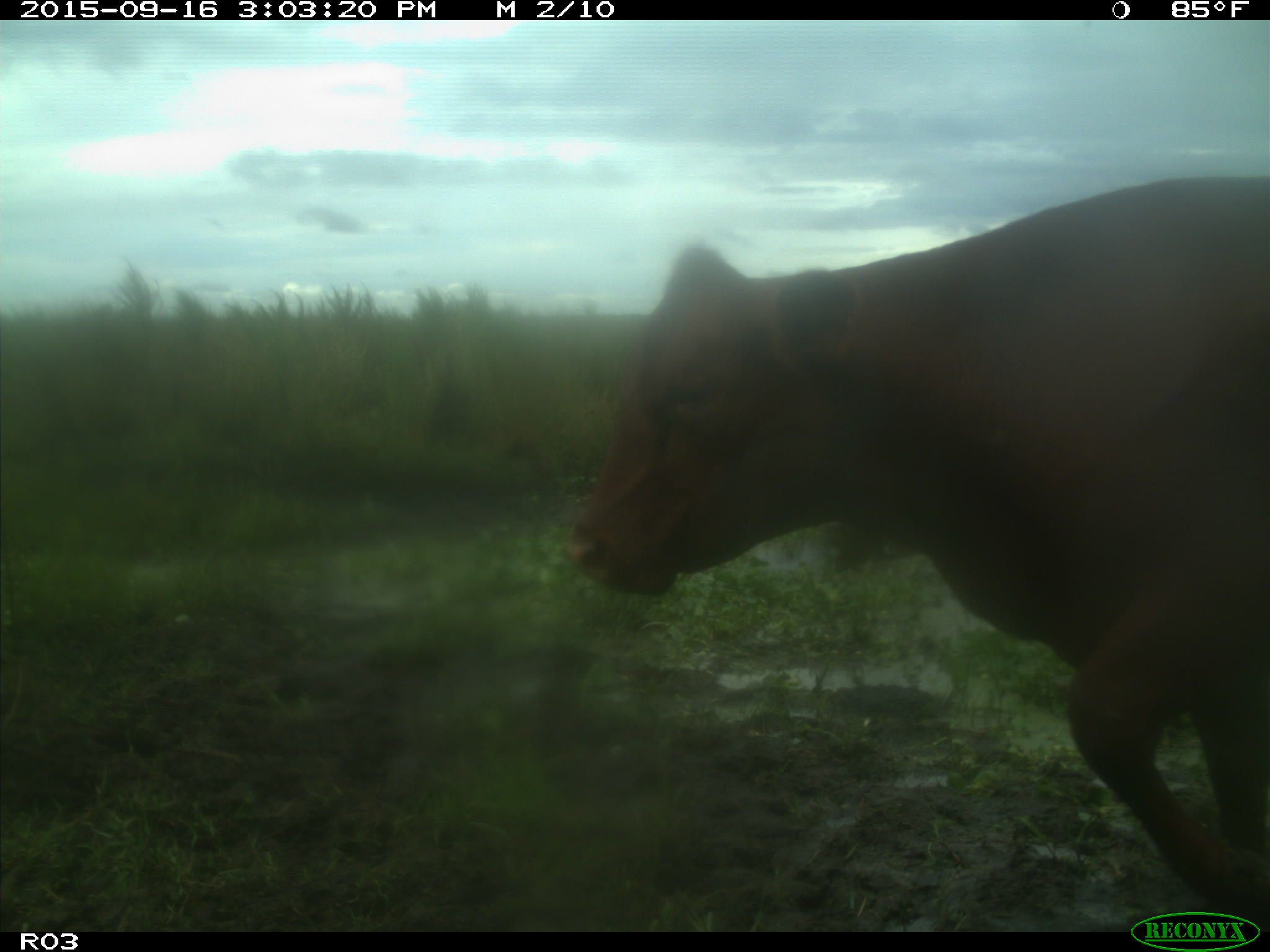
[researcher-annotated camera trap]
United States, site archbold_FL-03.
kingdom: Animalia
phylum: Chordata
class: Mammalia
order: Artiodactyla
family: Bovidae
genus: Bos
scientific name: Bos taurus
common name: domestic cow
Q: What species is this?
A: Bos taurus (domestic cow).